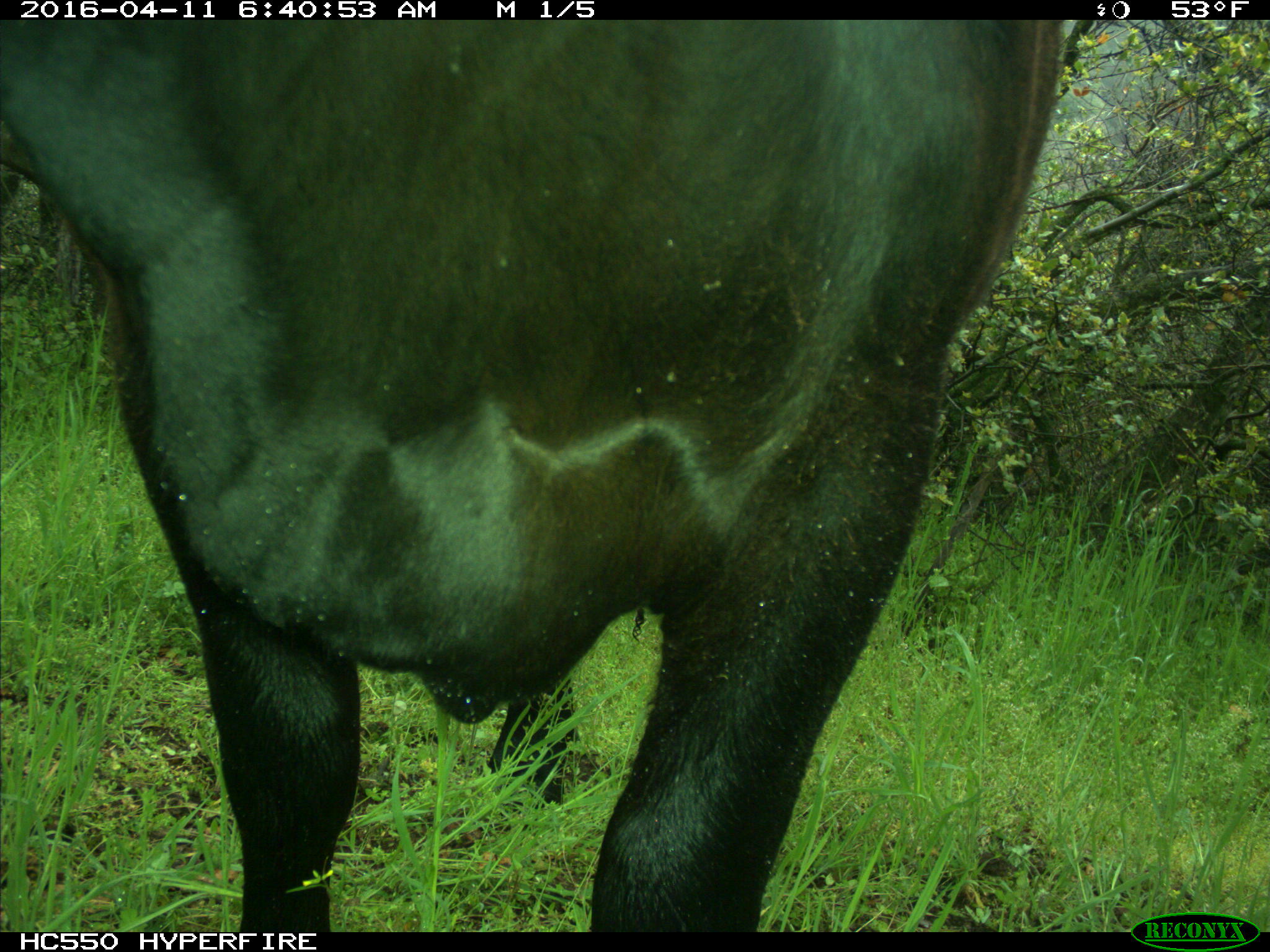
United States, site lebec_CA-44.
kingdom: Animalia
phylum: Chordata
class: Mammalia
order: Artiodactyla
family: Bovidae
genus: Bos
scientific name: Bos taurus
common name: domestic cow